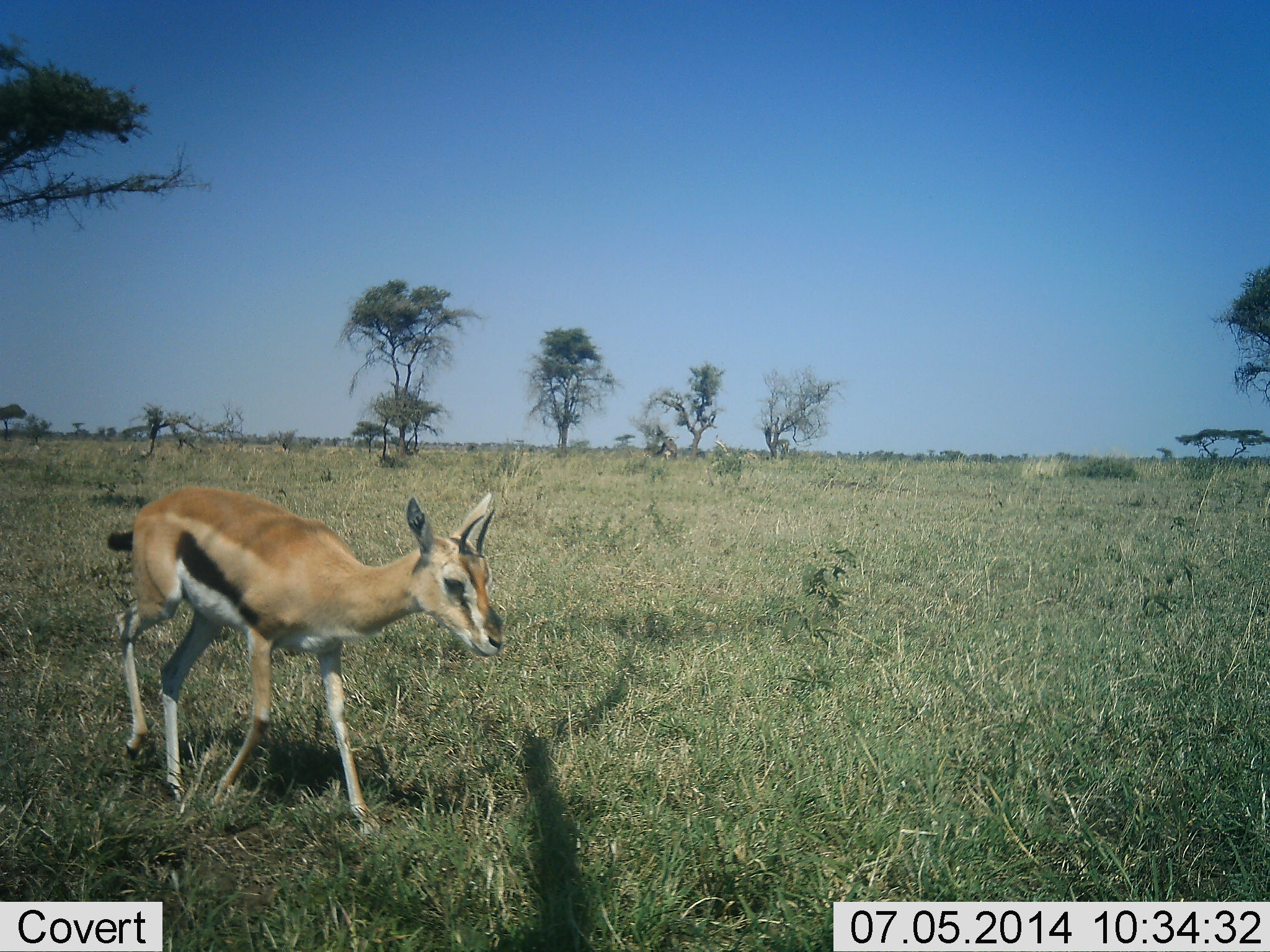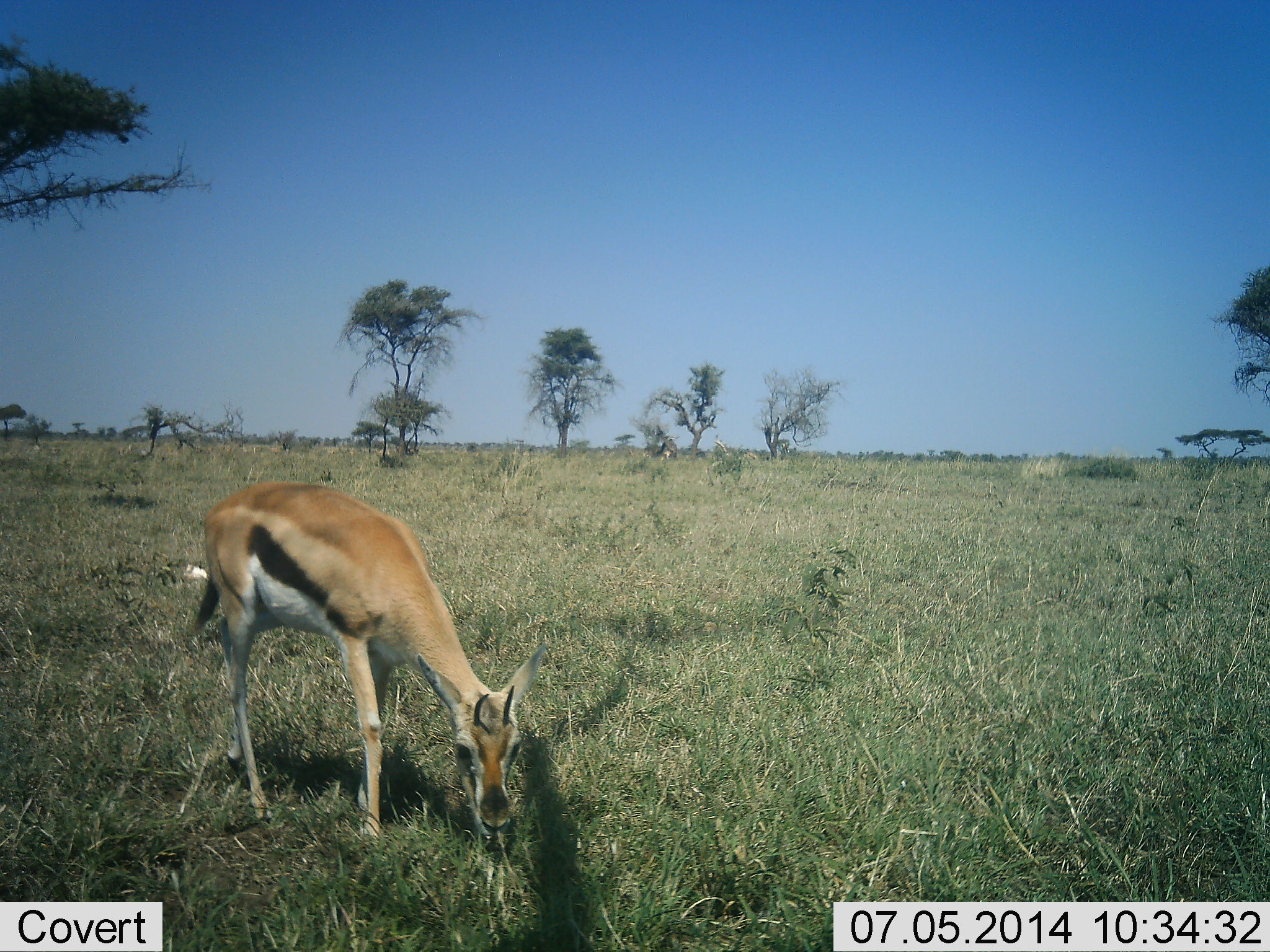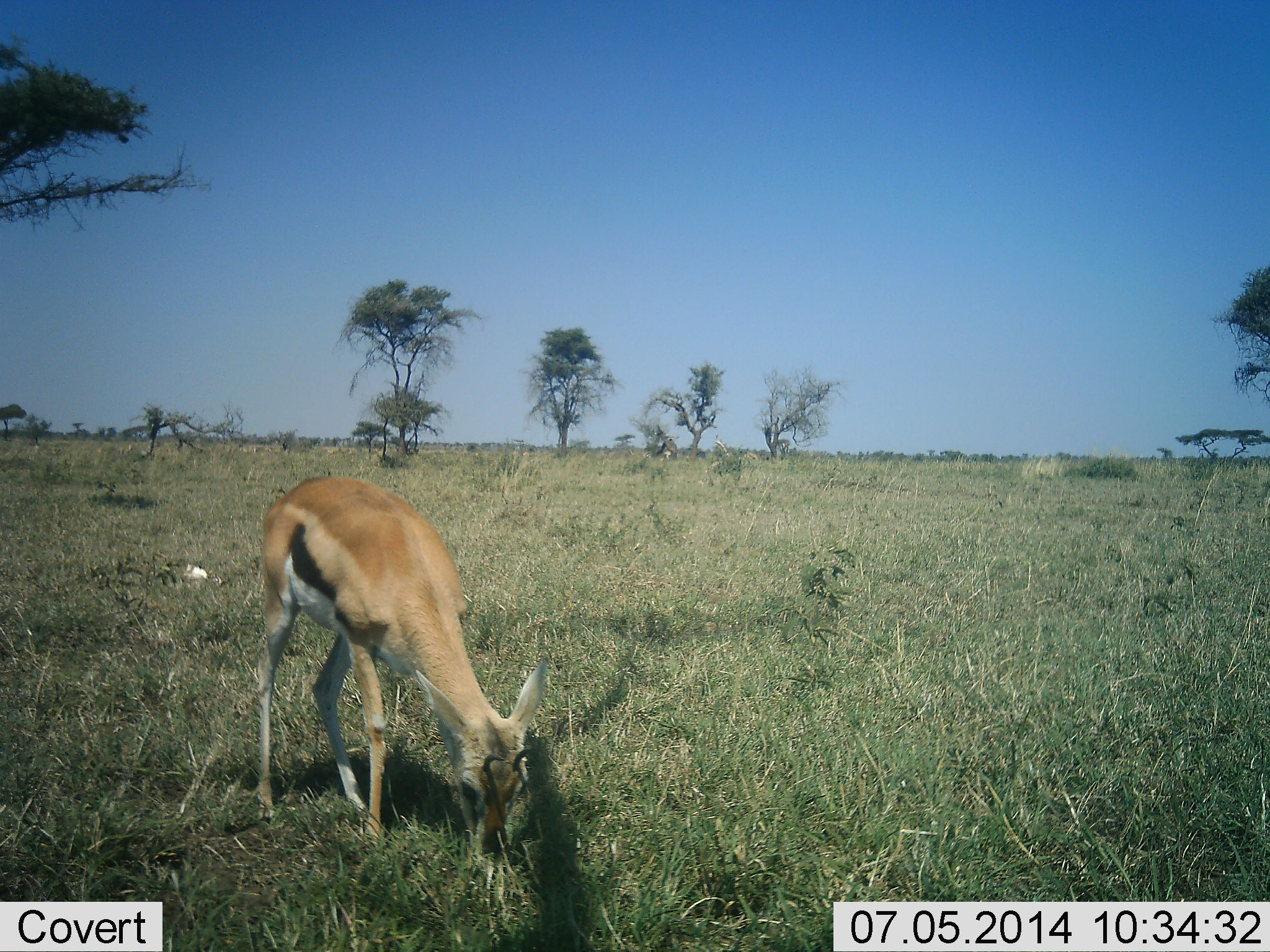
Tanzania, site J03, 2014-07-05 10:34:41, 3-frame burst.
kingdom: Animalia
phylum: Chordata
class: Mammalia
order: Artiodactyla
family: Bovidae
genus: Eudorcas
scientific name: Eudorcas thomsonii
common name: thomson's gazelle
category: gazellethomsons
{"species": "gazellethomsons (thomson's gazelle) (Eudorcas thomsonii)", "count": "1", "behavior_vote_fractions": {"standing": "20%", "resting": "0%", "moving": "10%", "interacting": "0%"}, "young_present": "0%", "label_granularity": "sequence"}